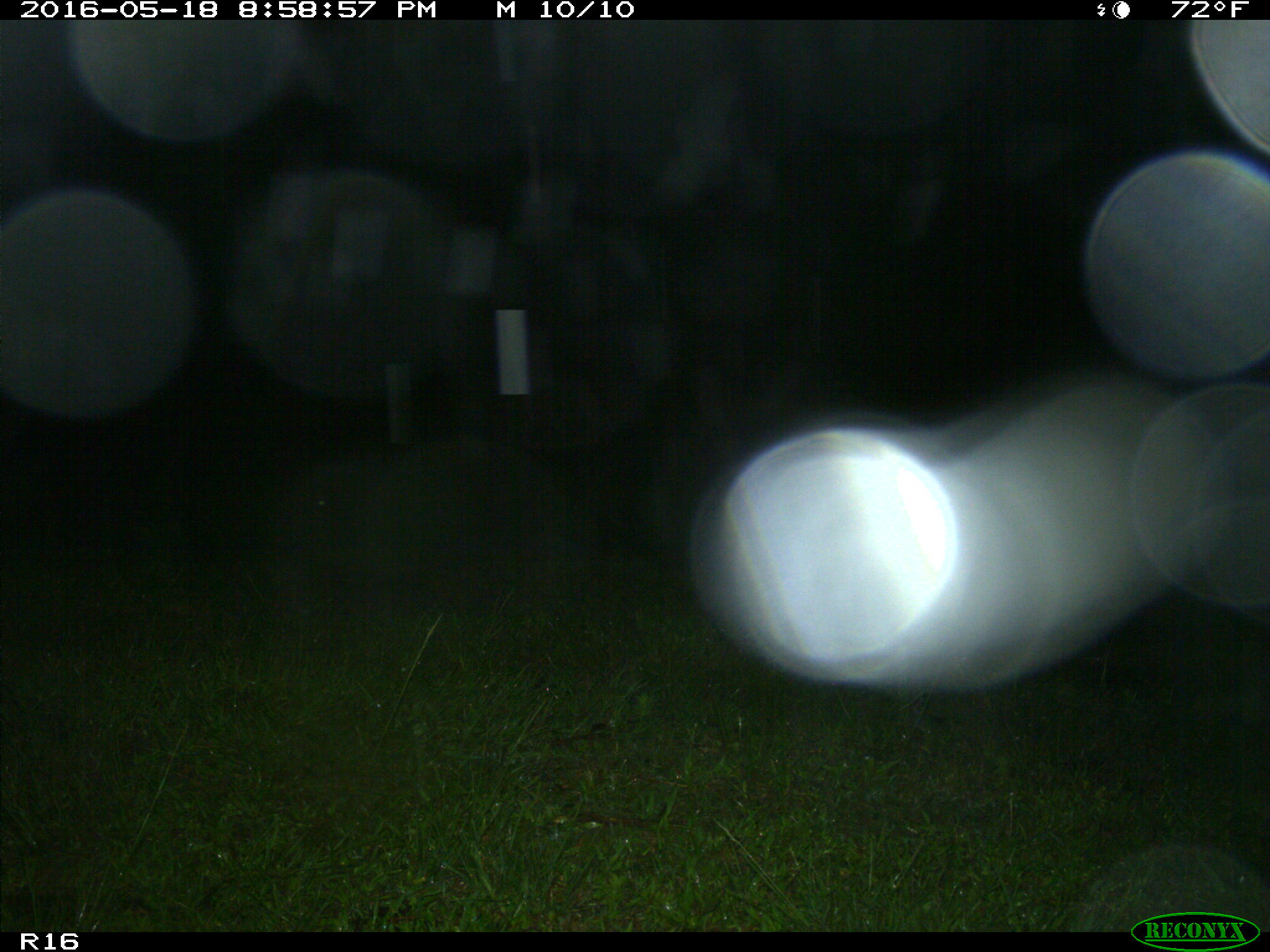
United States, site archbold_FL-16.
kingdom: Animalia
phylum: Chordata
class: Mammalia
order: Artiodactyla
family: Suidae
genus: Sus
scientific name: Sus scrofa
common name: wild boar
Sus scrofa (wild boar).